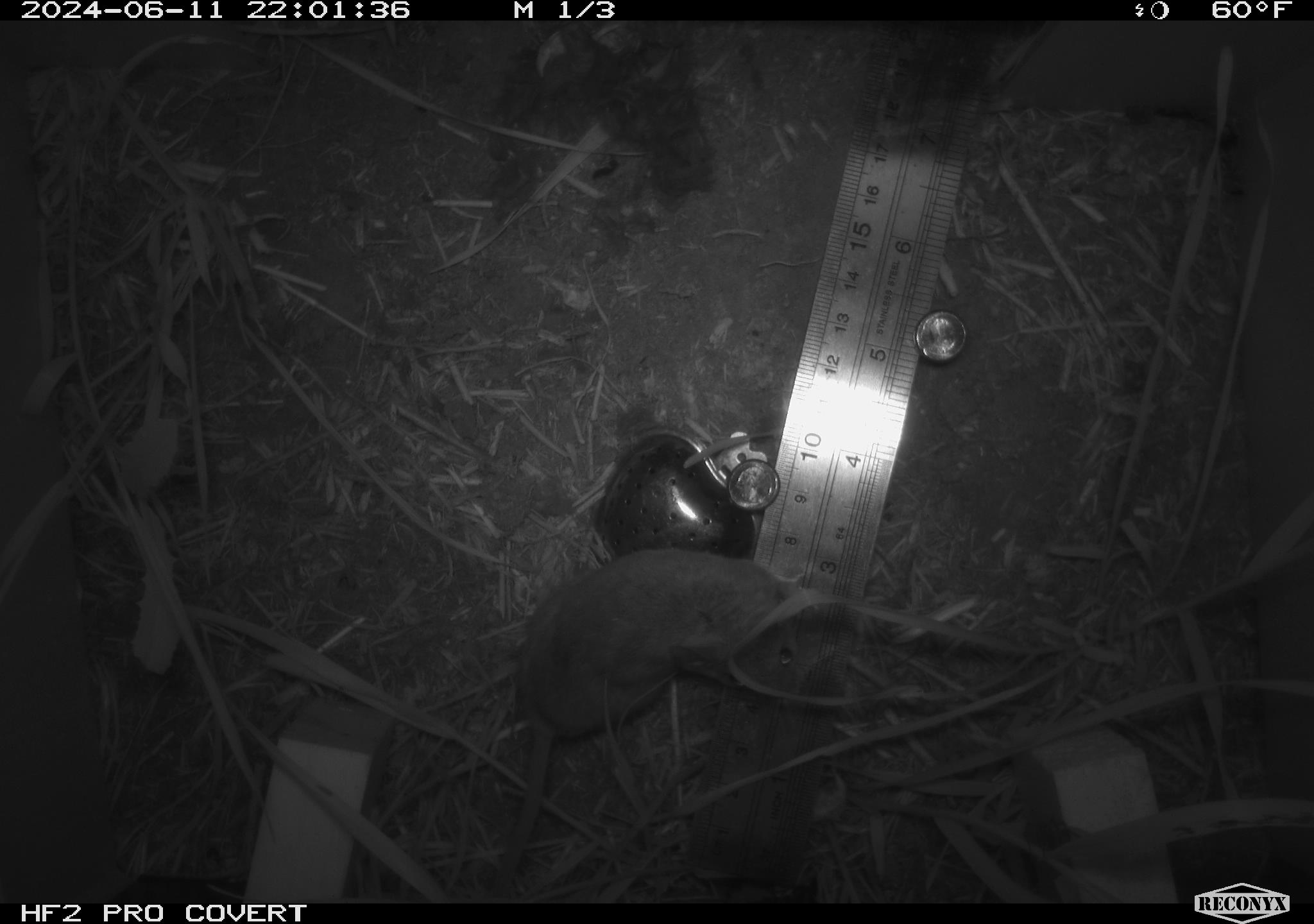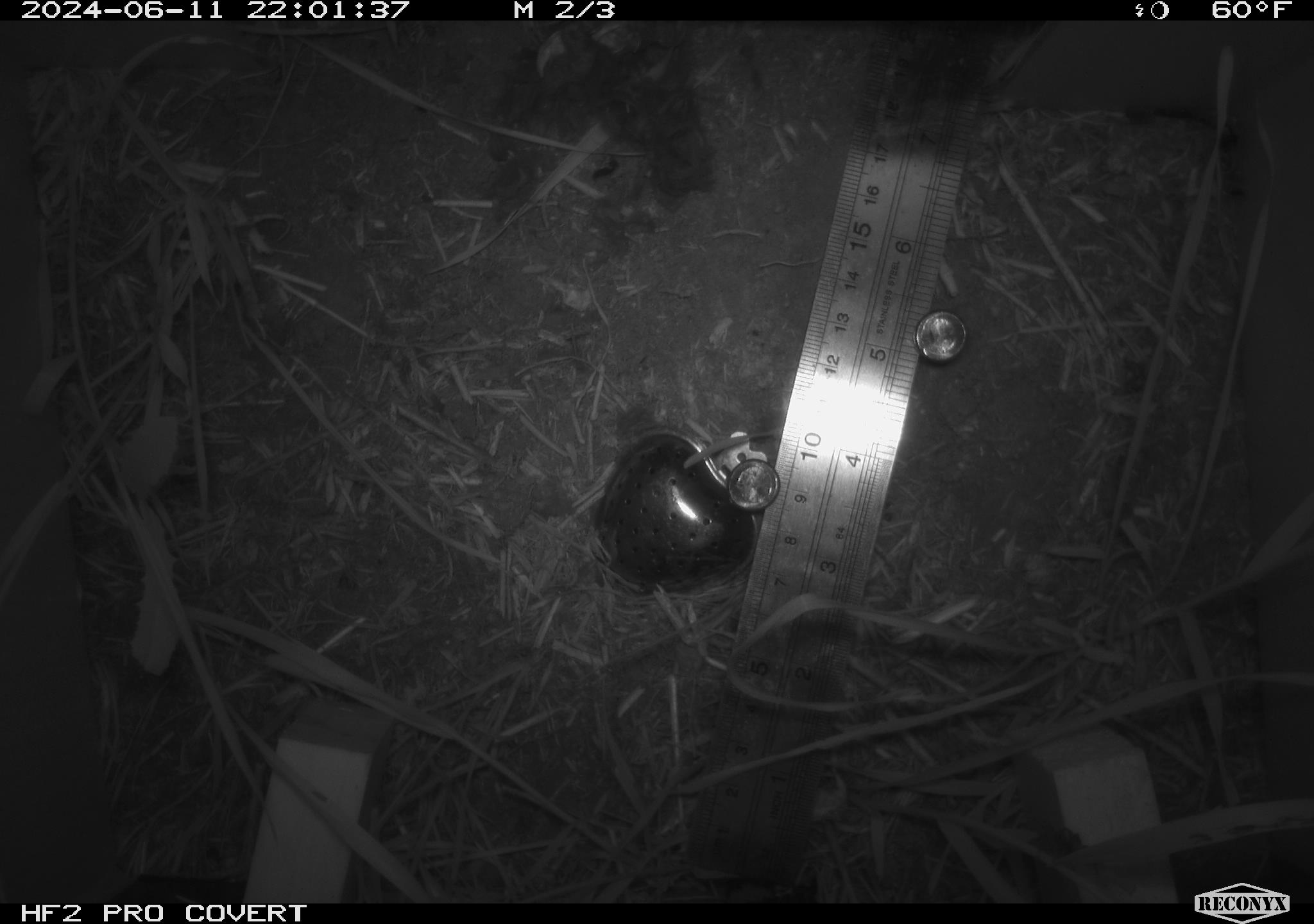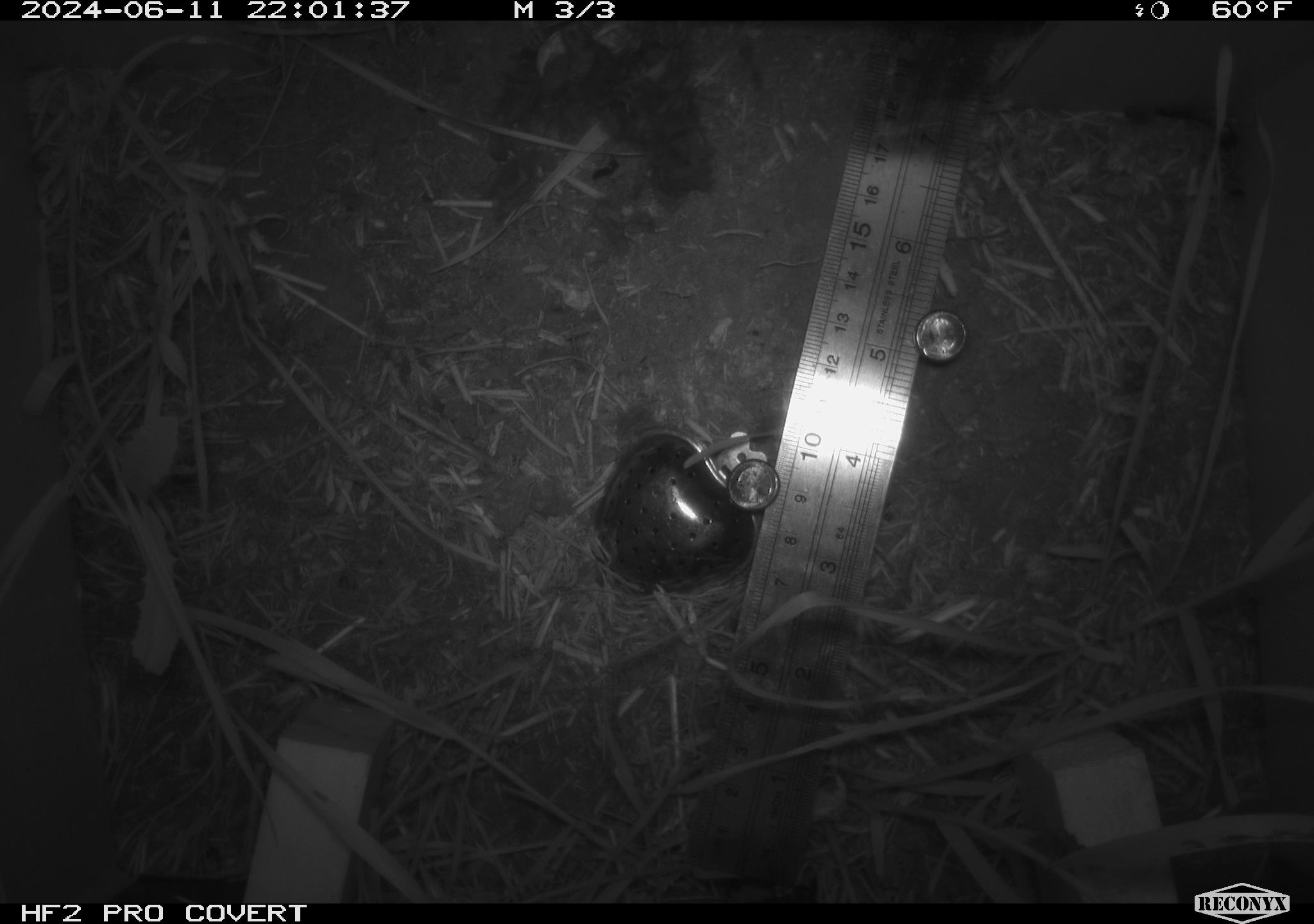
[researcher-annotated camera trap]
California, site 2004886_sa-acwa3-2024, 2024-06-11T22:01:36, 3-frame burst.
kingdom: Animalia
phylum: Chordata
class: Mammalia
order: Rodentia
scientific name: Rodentia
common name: mouse species